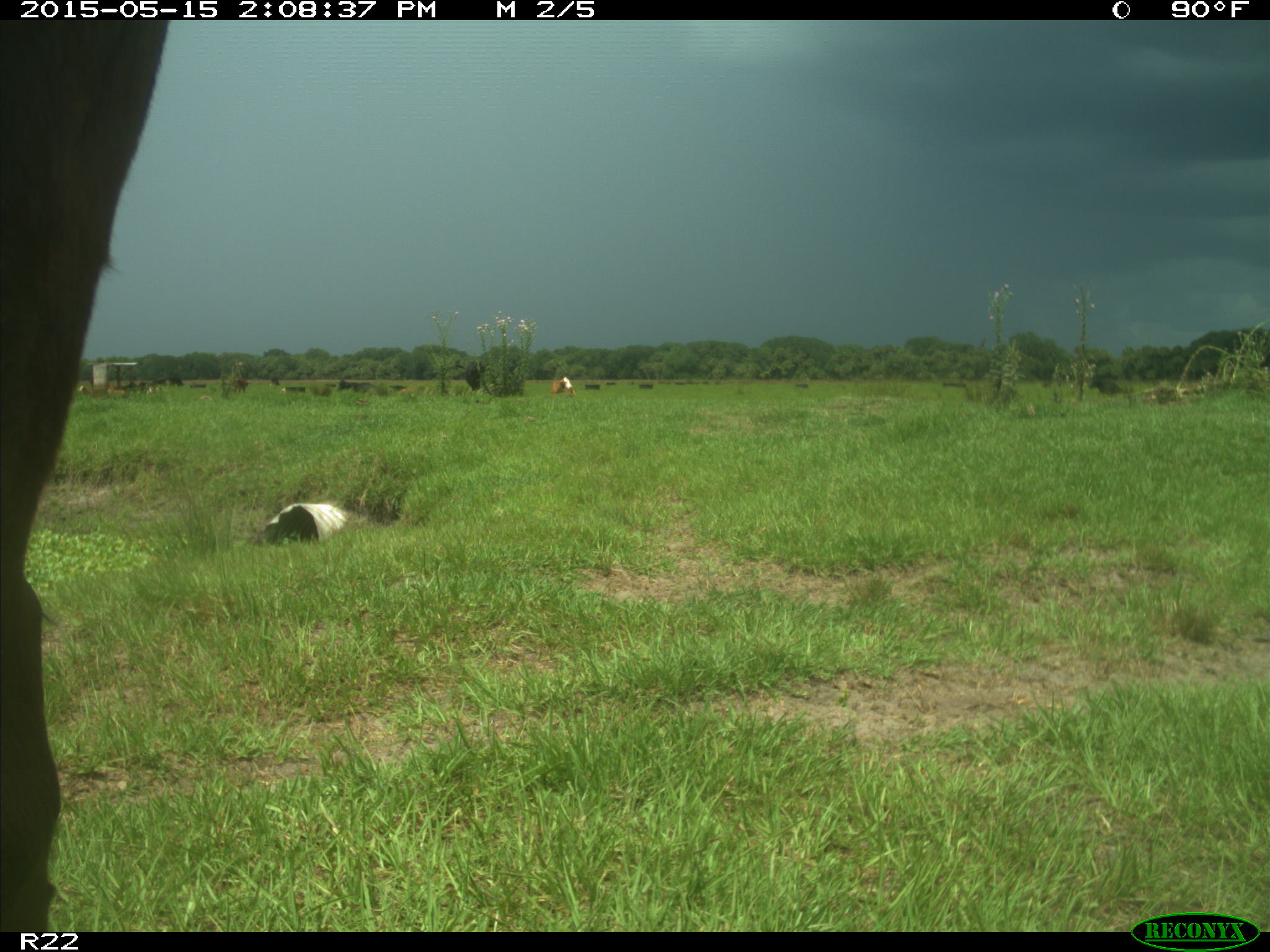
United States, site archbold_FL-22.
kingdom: Animalia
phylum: Chordata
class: Mammalia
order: Artiodactyla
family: Bovidae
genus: Bos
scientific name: Bos taurus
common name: domestic cow